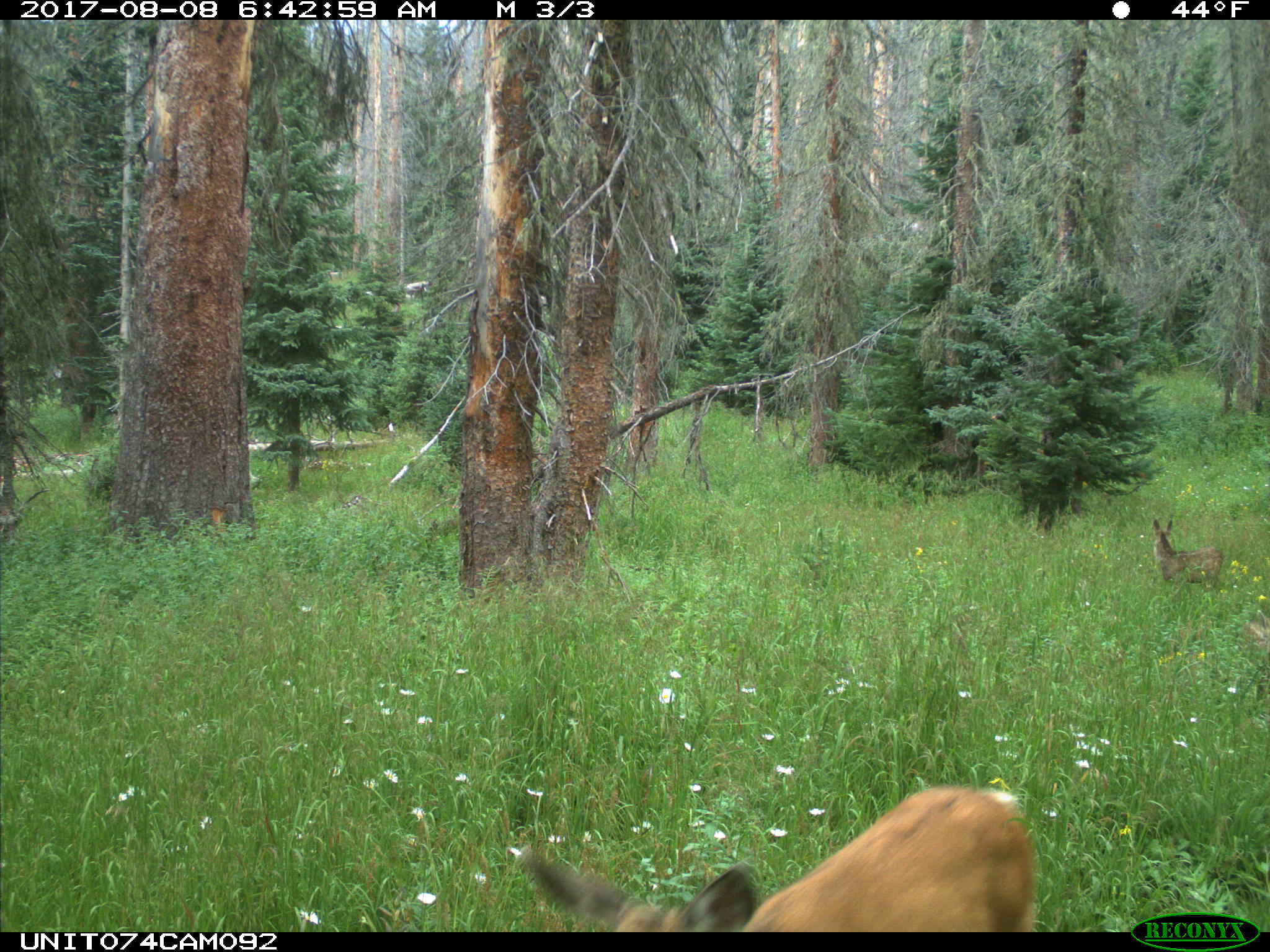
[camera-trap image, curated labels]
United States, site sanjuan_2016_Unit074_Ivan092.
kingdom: Animalia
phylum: Chordata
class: Mammalia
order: Artiodactyla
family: Cervidae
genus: Odocoileus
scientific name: Odocoileus hemionus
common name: mule deer